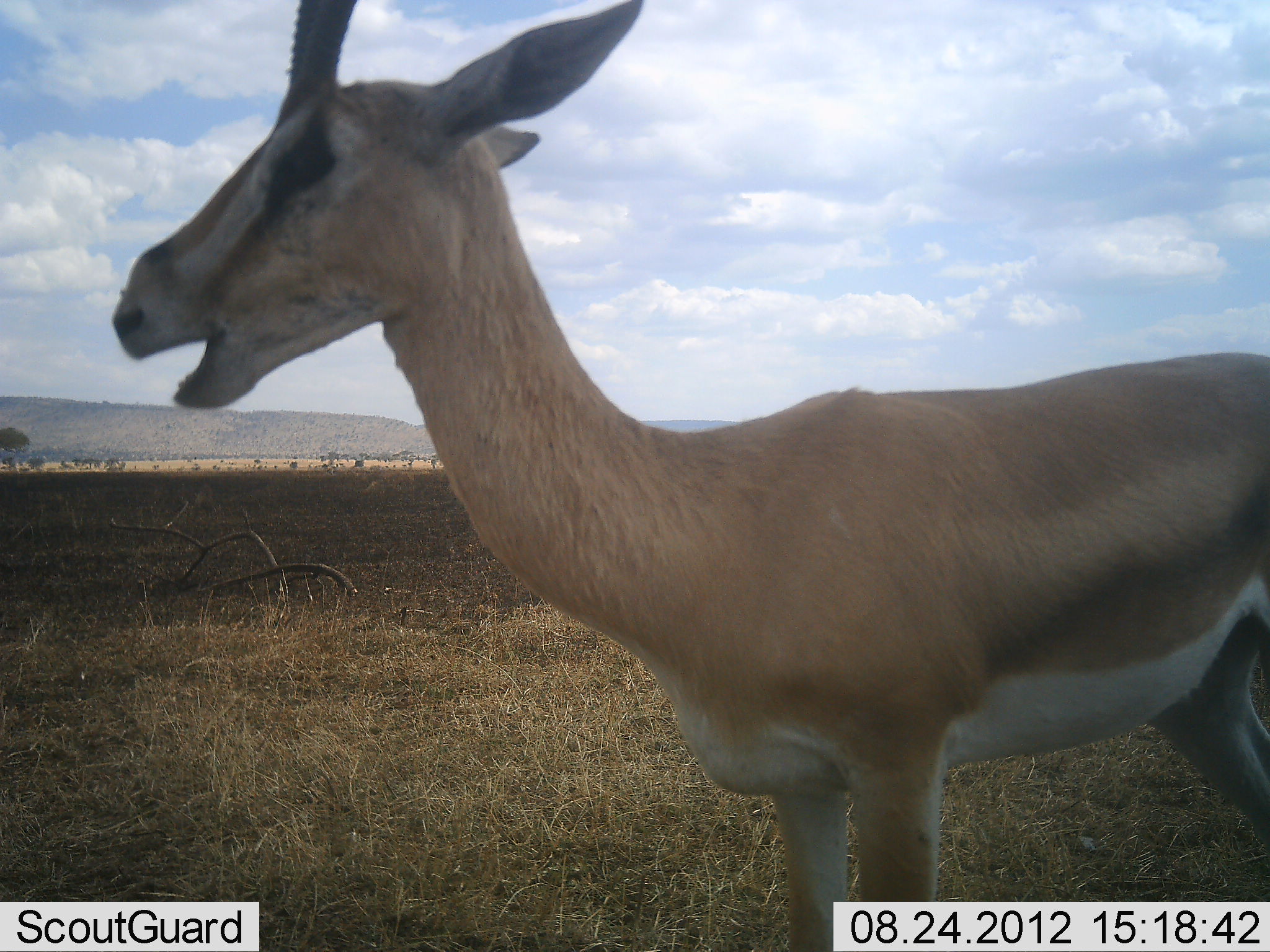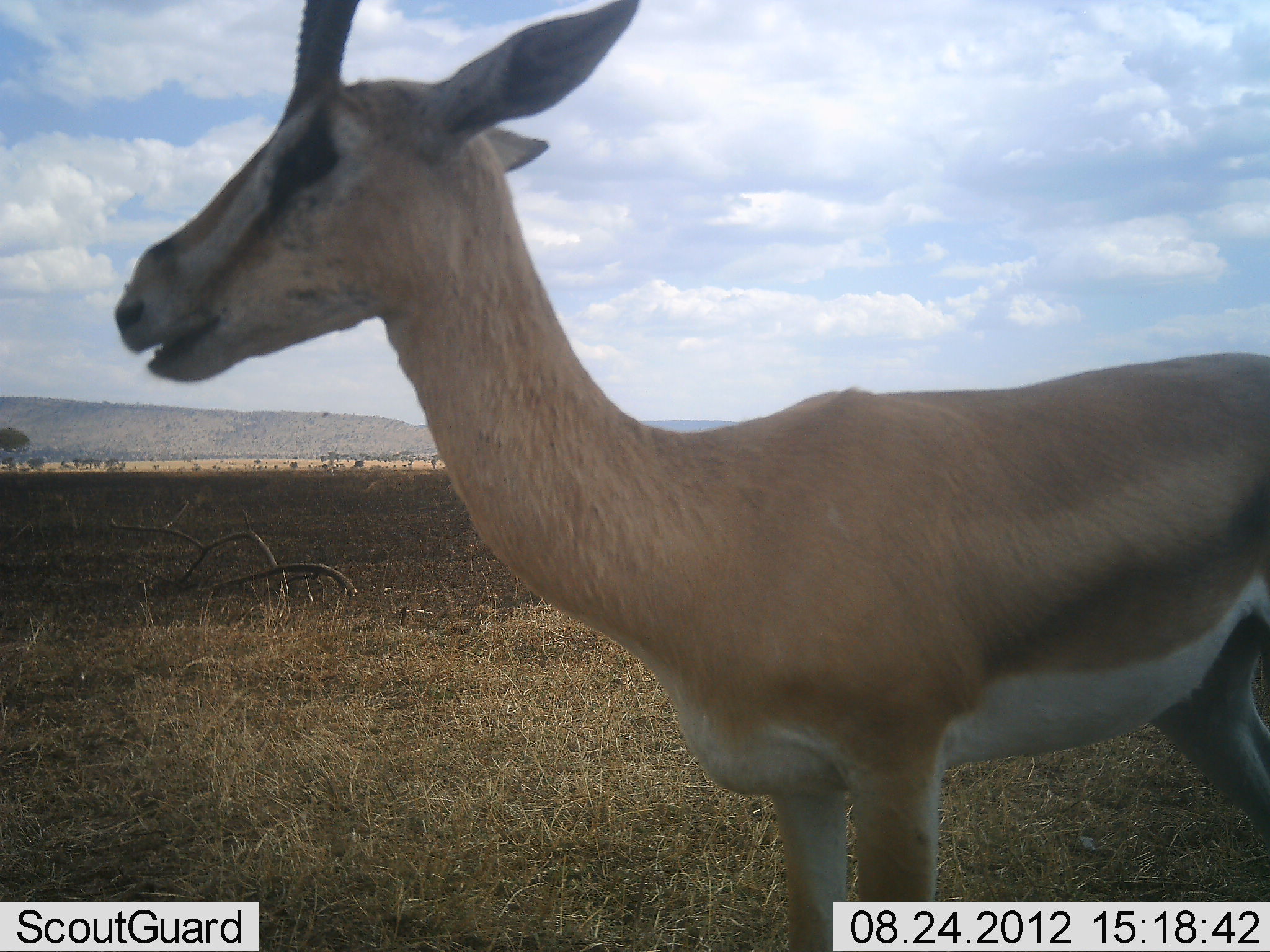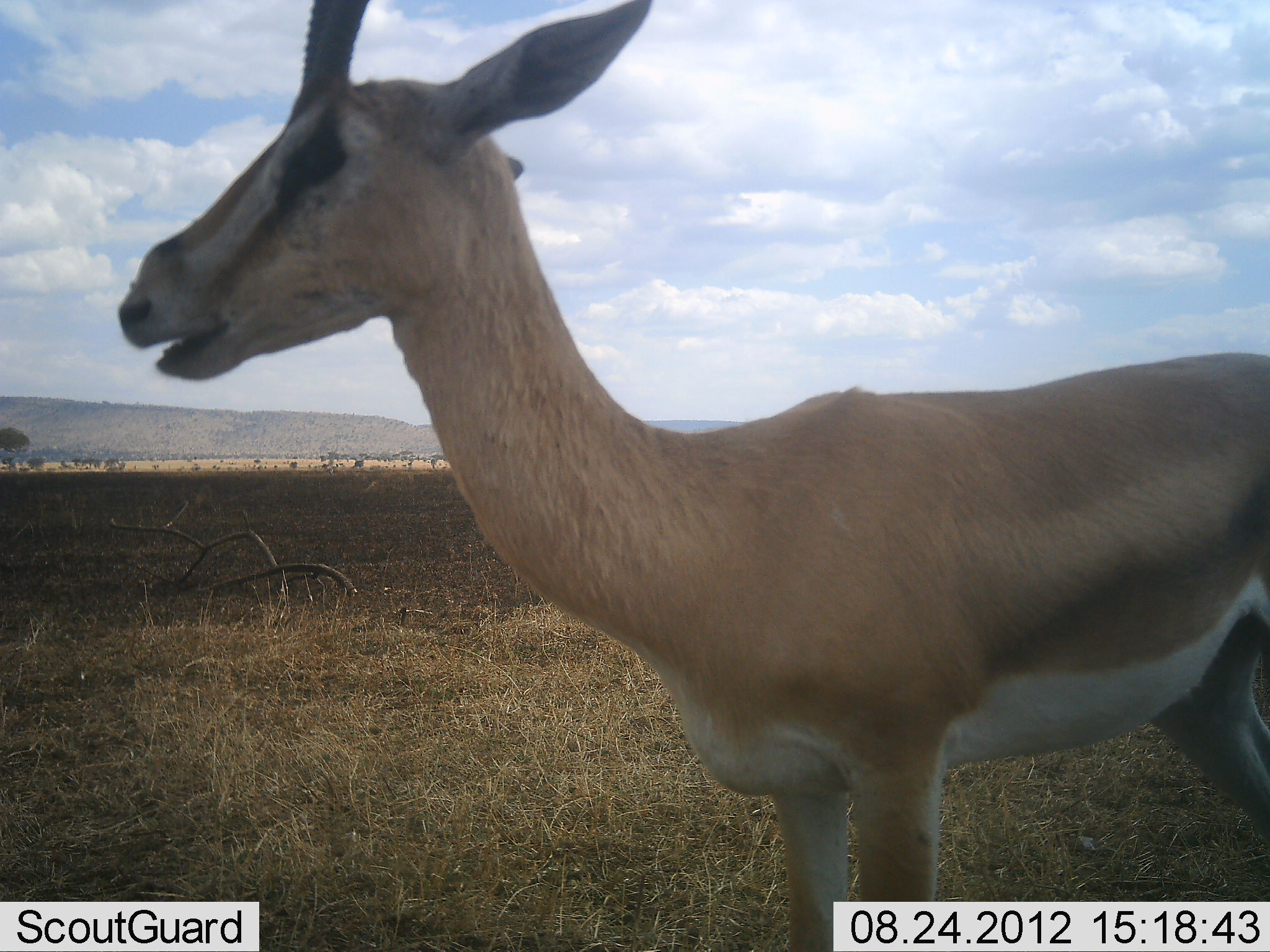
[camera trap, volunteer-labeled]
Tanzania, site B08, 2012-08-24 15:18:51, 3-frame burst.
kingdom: Animalia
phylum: Chordata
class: Mammalia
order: Artiodactyla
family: Bovidae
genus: Nanger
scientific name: Nanger granti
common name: grant's gazelle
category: gazellegrants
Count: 1.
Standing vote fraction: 100%.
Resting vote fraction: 0%.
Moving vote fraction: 0%.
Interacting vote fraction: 0%.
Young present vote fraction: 0%.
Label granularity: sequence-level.